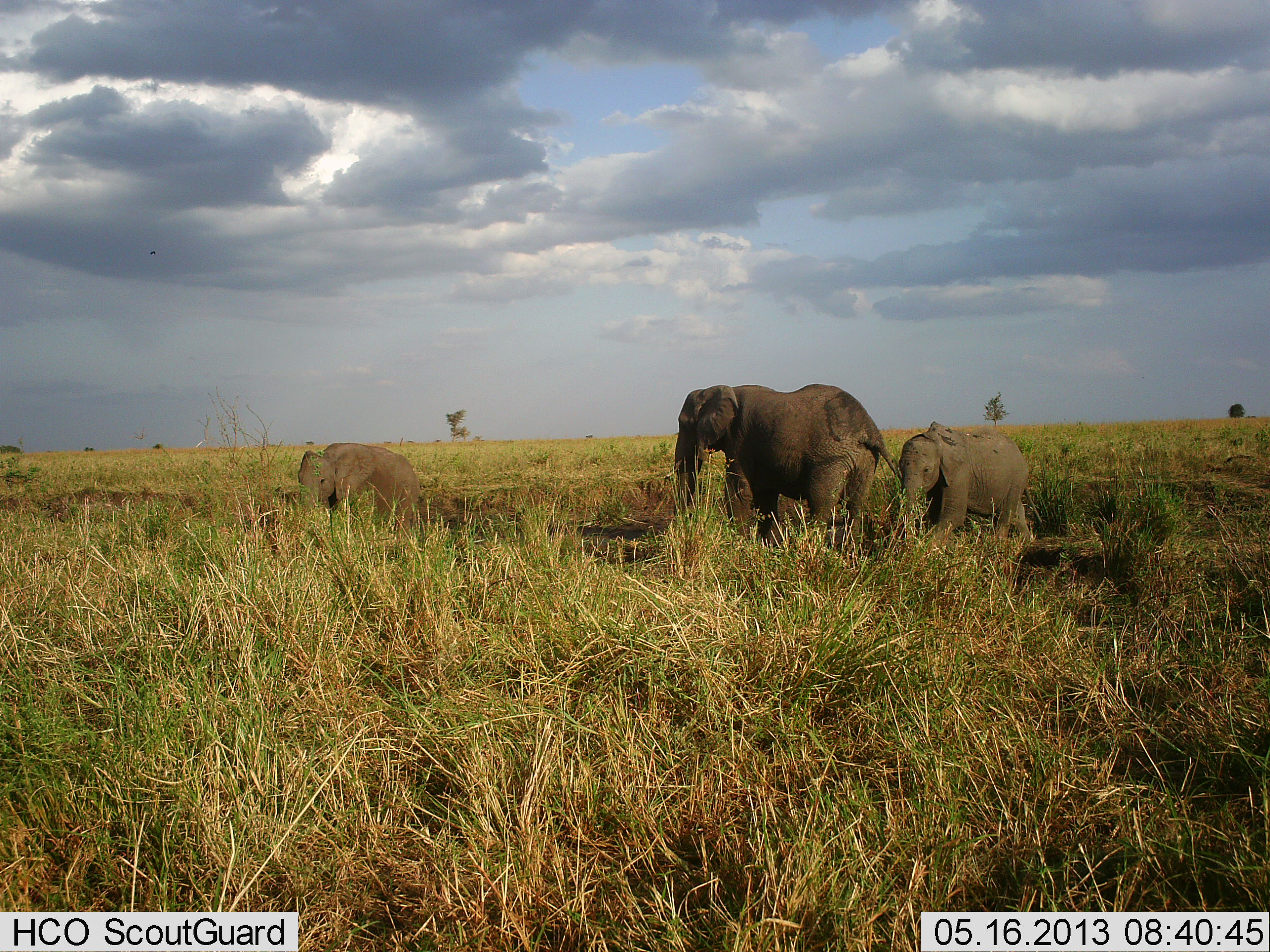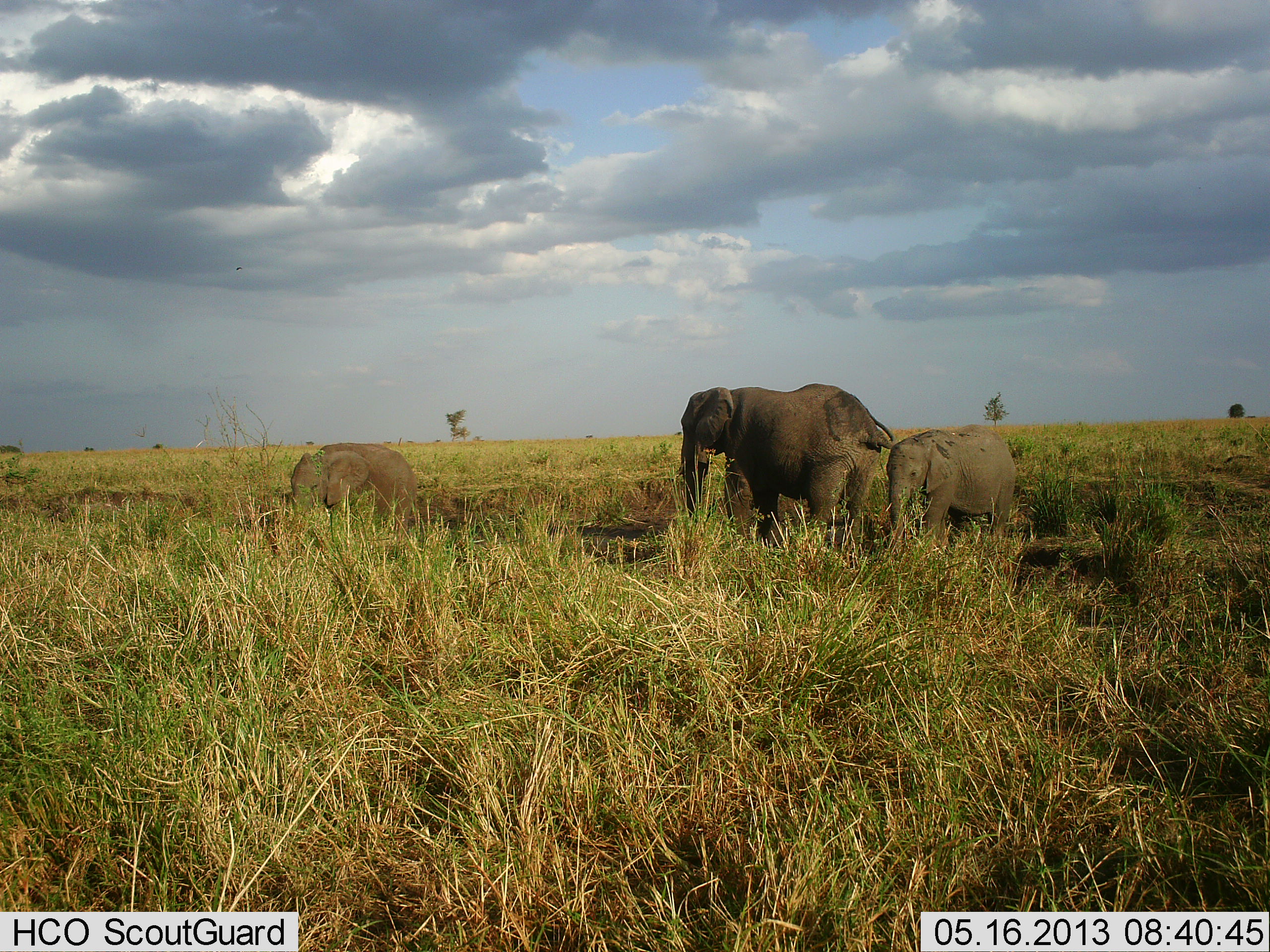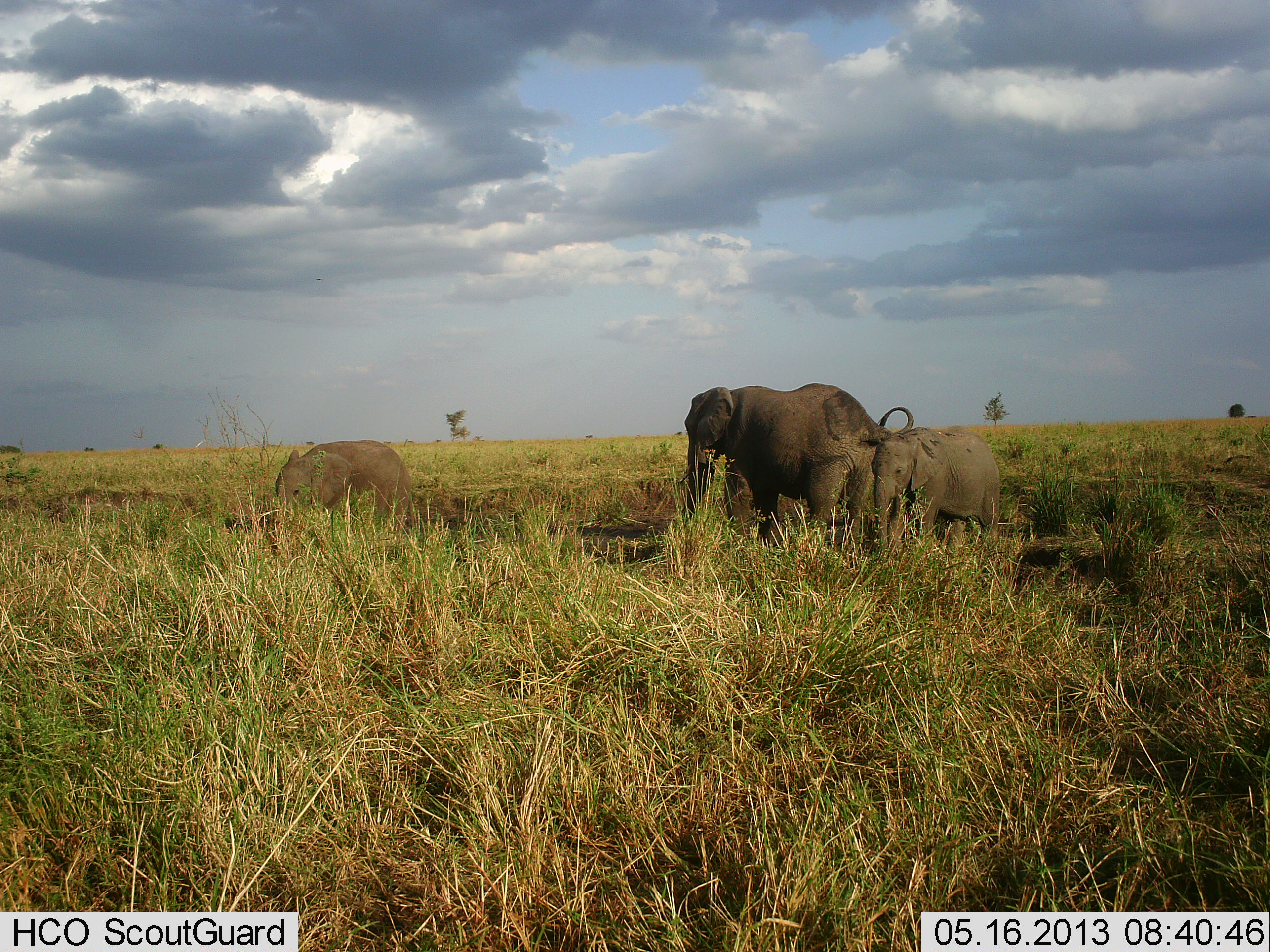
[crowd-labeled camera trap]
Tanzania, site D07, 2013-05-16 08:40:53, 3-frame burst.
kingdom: Animalia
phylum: Chordata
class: Mammalia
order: Proboscidea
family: Elephantidae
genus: Loxodonta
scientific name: Loxodonta africana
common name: african bush elephant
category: elephant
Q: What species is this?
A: Elephant (african bush elephant) (Loxodonta africana).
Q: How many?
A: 3.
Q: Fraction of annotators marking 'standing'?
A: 80%.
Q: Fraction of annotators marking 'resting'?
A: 0%.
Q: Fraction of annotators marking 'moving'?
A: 40%.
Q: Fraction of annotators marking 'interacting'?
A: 0%.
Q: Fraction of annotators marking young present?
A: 100%.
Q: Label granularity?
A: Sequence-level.